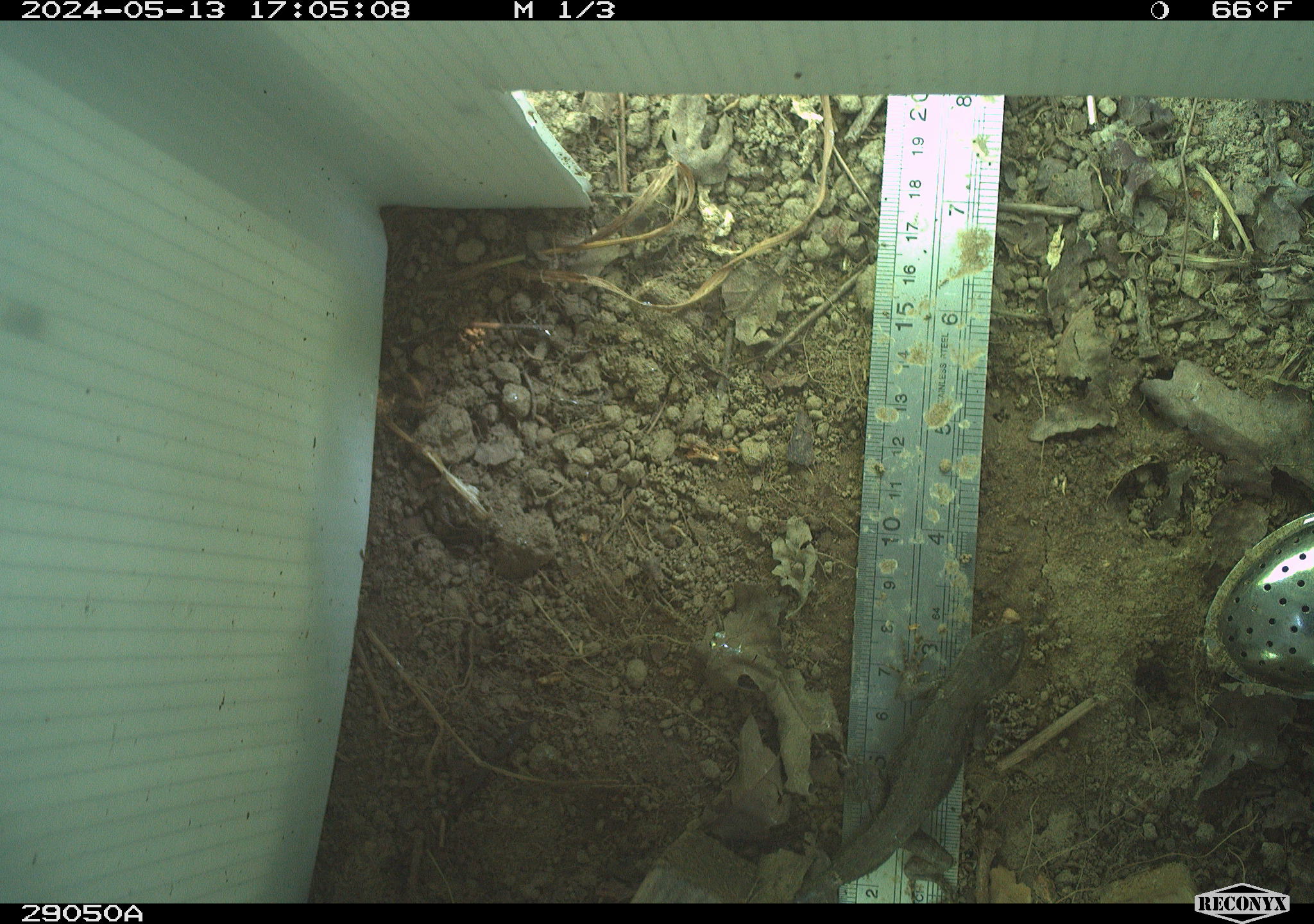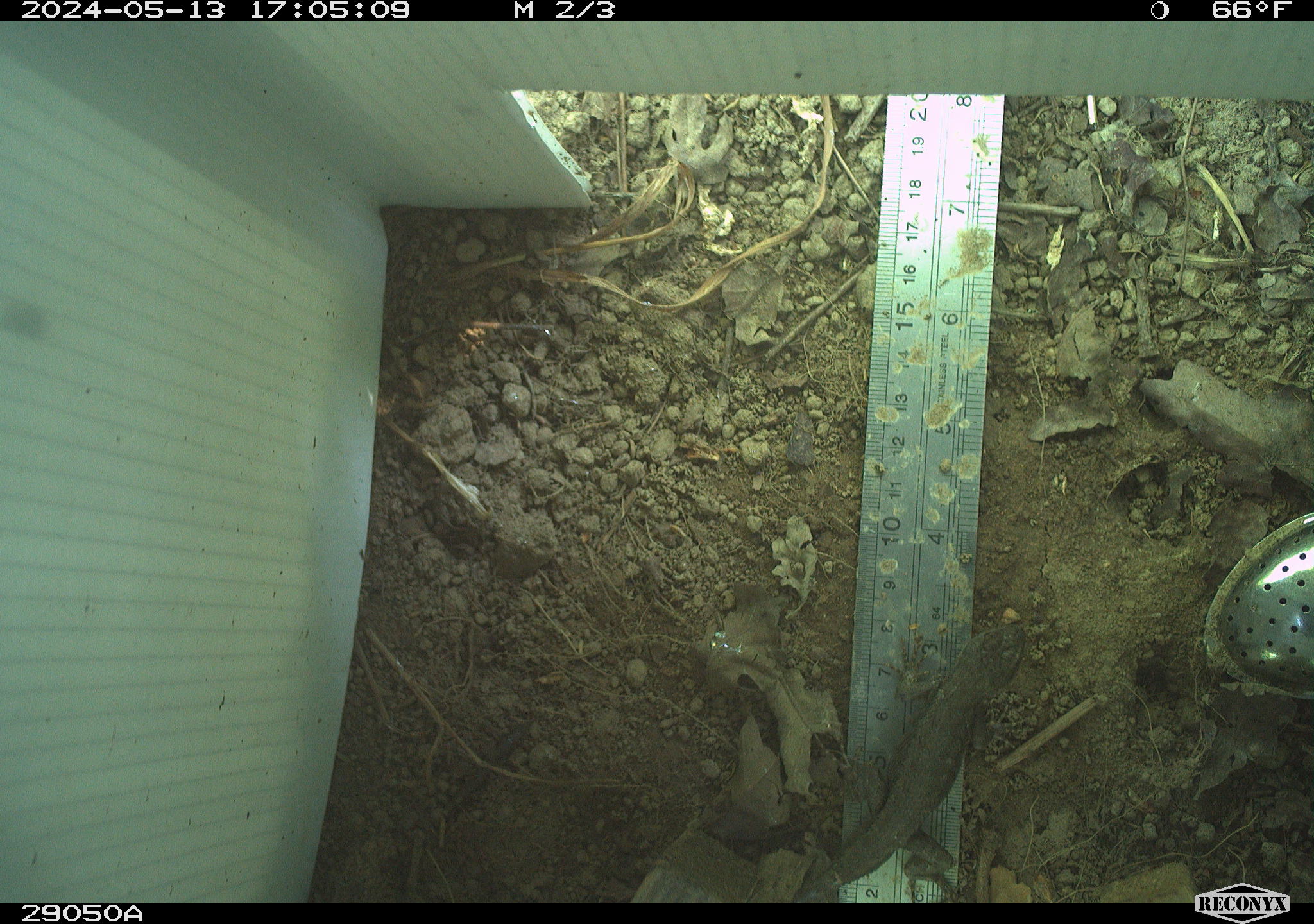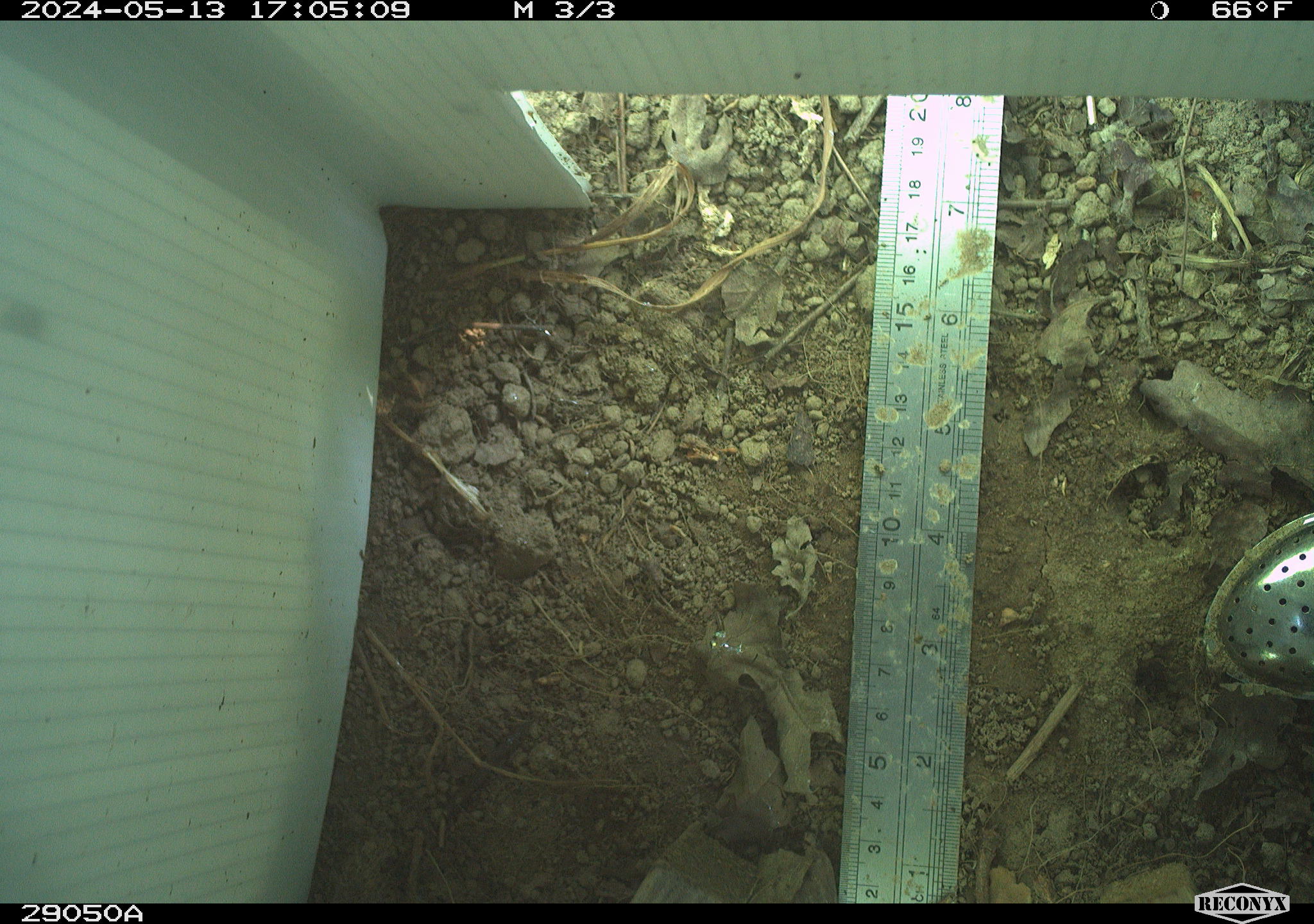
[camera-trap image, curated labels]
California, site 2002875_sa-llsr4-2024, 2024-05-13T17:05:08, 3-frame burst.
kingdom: Animalia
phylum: Chordata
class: Reptilia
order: Squamata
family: Phrynosomatidae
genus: Sceloporus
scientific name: Sceloporus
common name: spiny lizards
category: sceloporus species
Sceloporus species (spiny lizards) (Sceloporus).